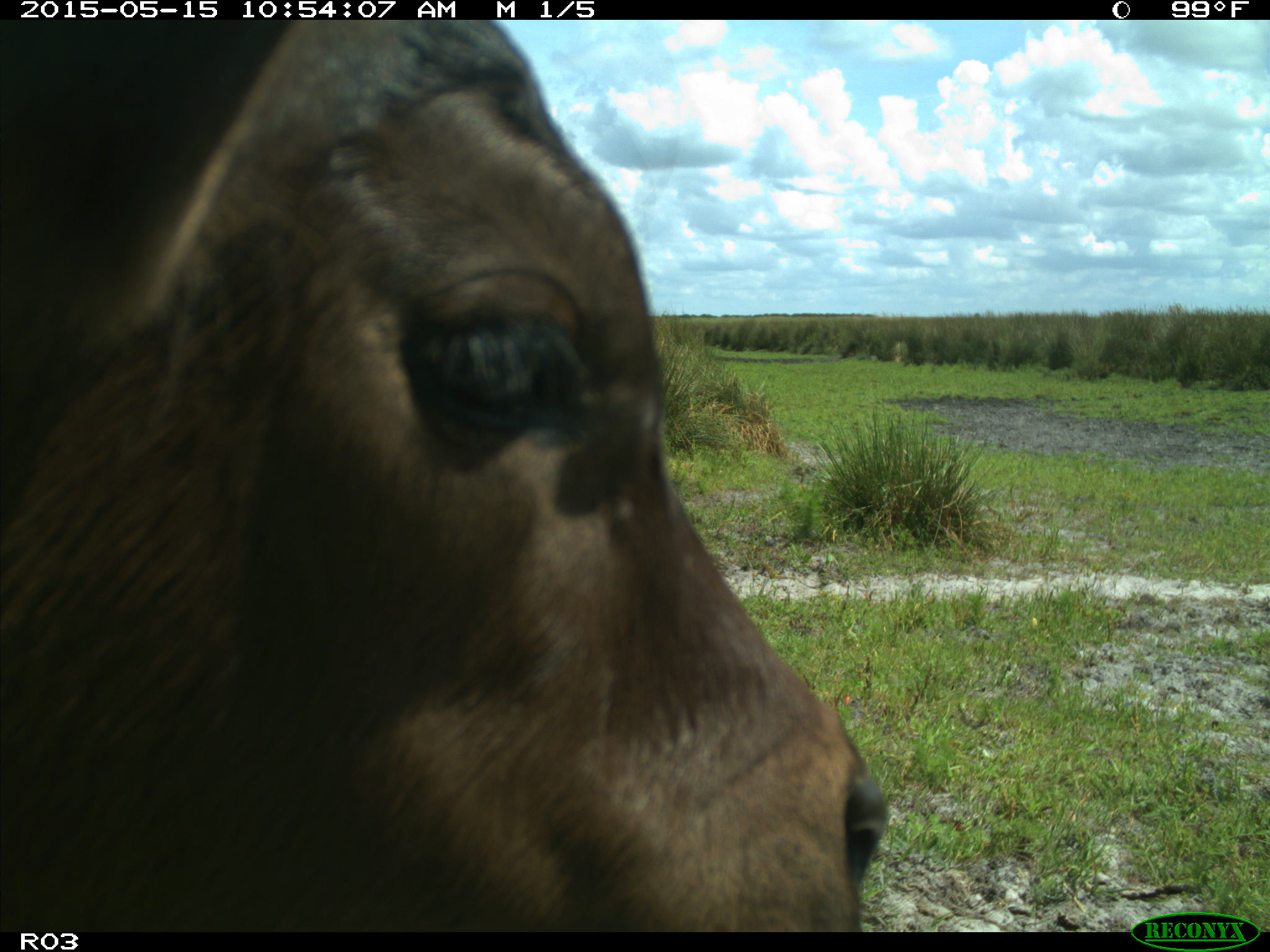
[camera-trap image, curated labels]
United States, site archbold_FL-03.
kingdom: Animalia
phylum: Chordata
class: Mammalia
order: Artiodactyla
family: Bovidae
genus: Bos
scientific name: Bos taurus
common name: domestic cow